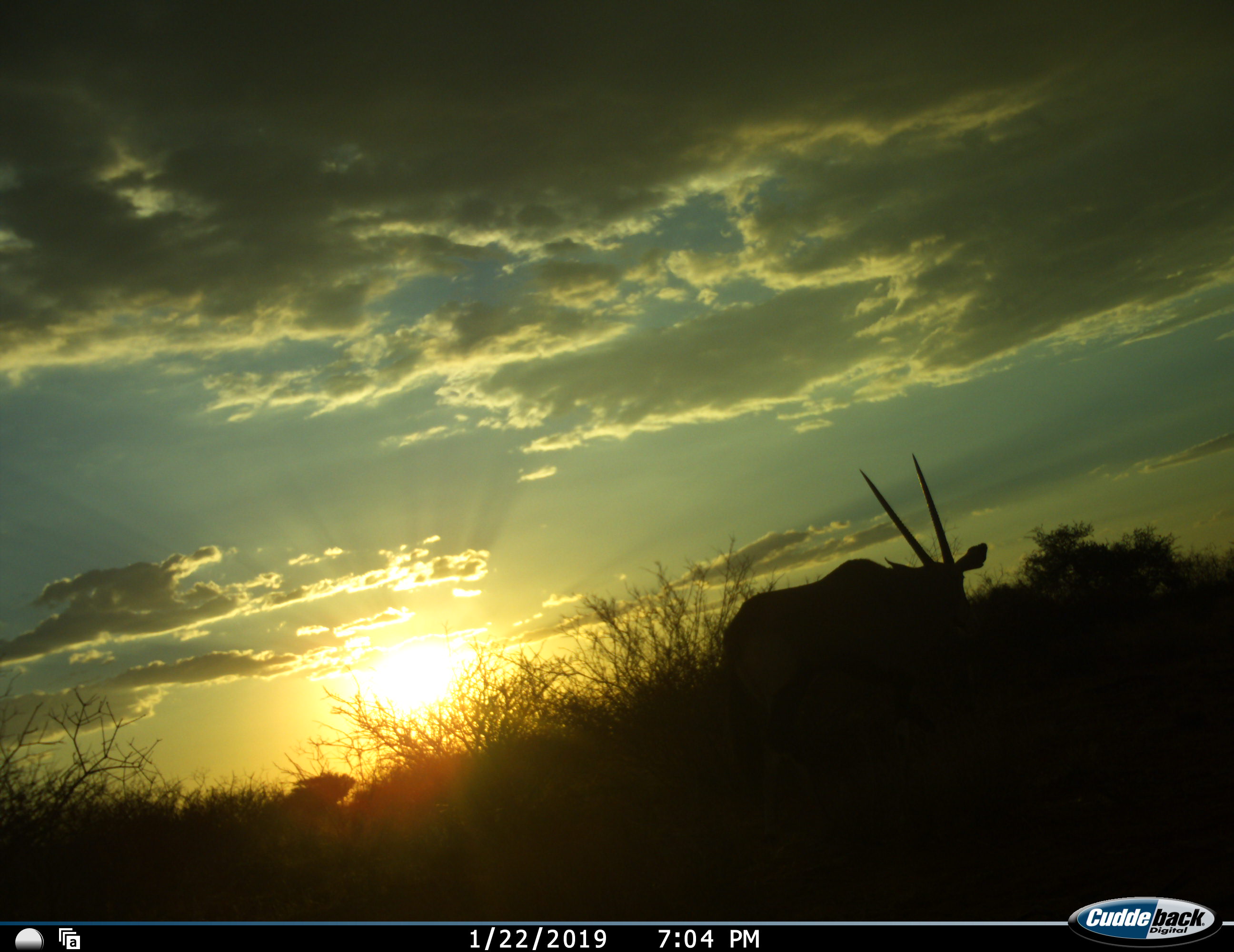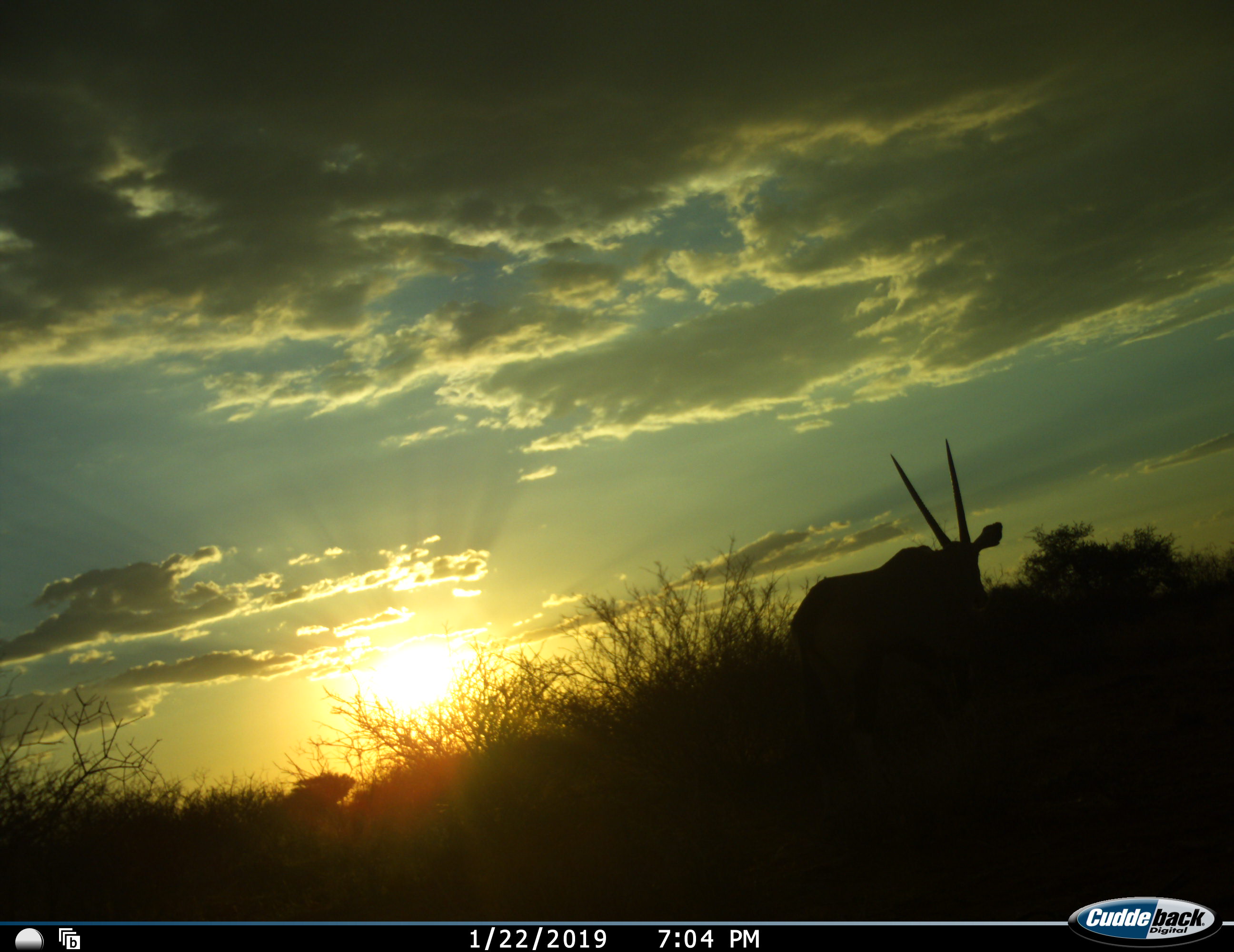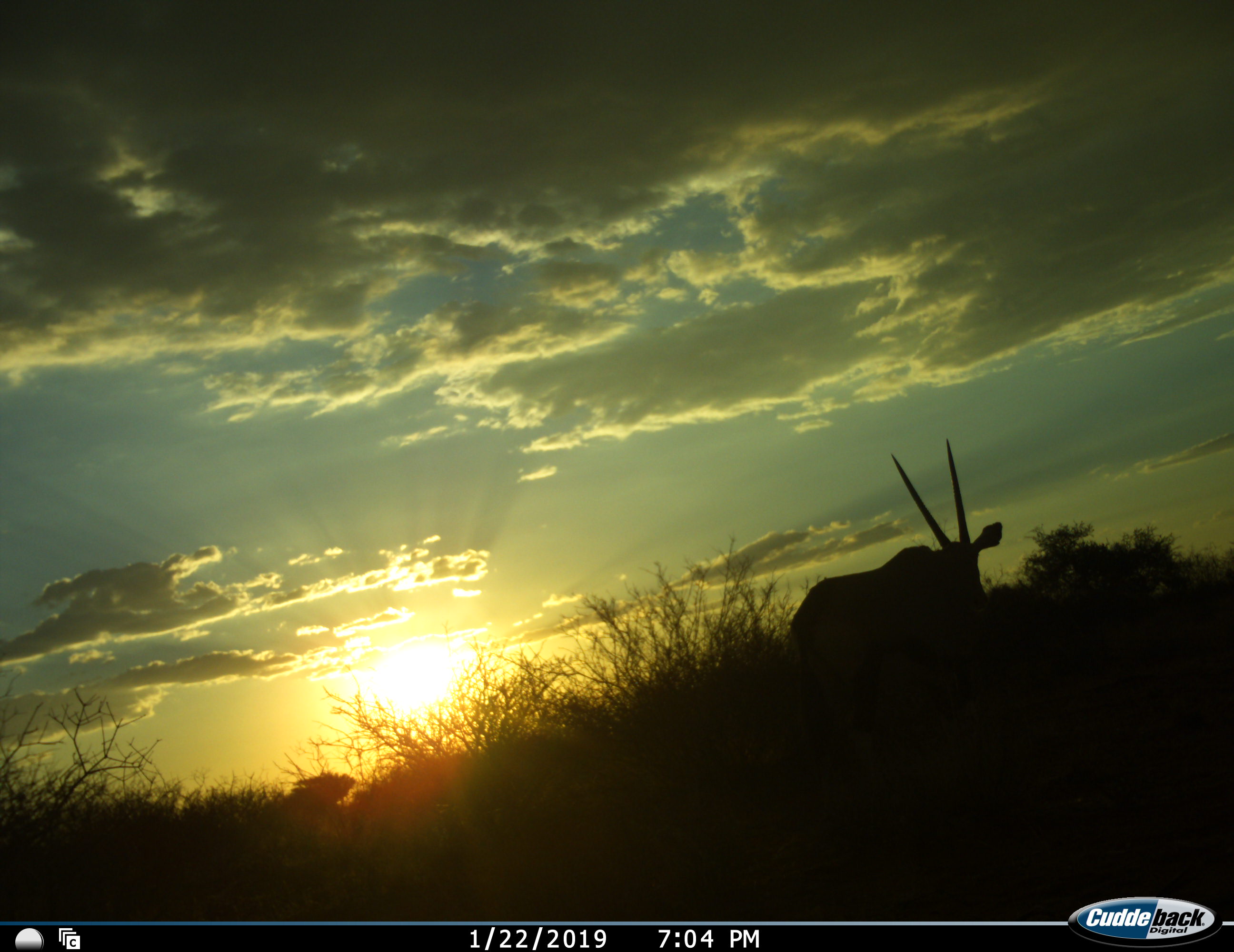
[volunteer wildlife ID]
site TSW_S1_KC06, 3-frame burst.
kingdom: Animalia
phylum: Chordata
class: Mammalia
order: Artiodactyla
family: Bovidae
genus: Oryx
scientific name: Oryx gazella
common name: gemsbok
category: oryx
Oryx (gemsbok) (Oryx gazella), count 1. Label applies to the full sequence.